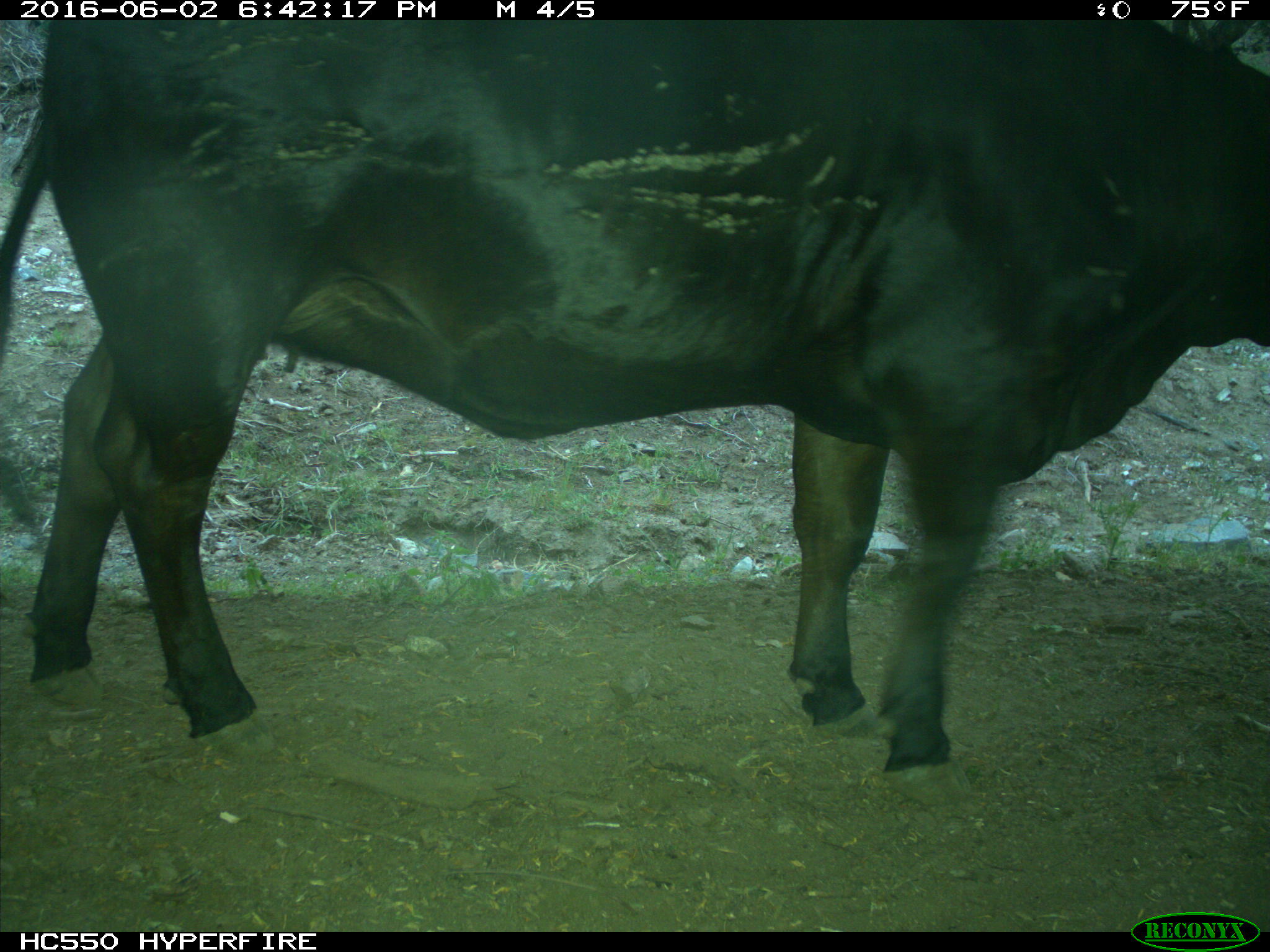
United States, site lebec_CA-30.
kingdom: Animalia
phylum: Chordata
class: Mammalia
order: Artiodactyla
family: Bovidae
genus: Bos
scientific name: Bos taurus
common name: domestic cow